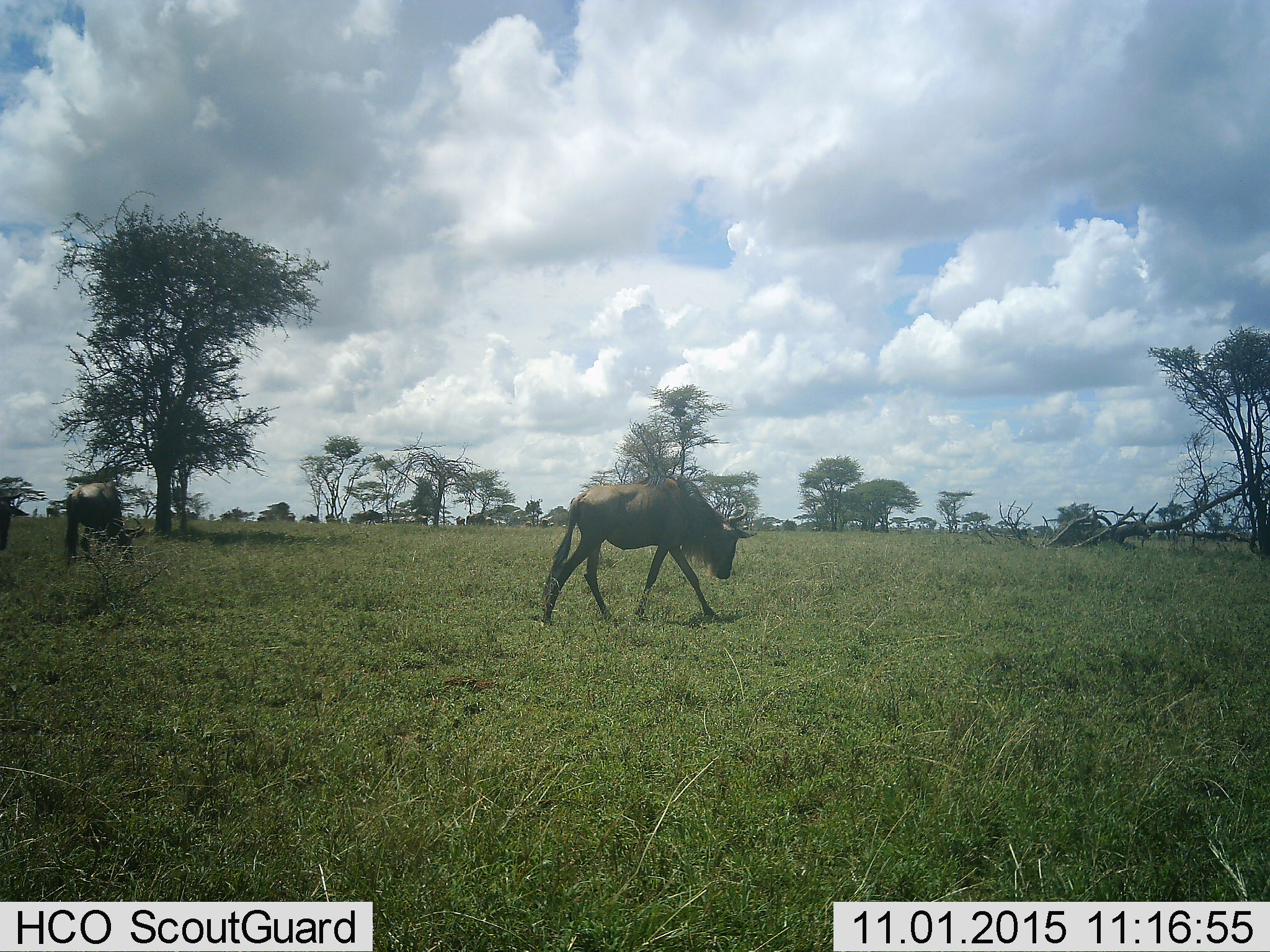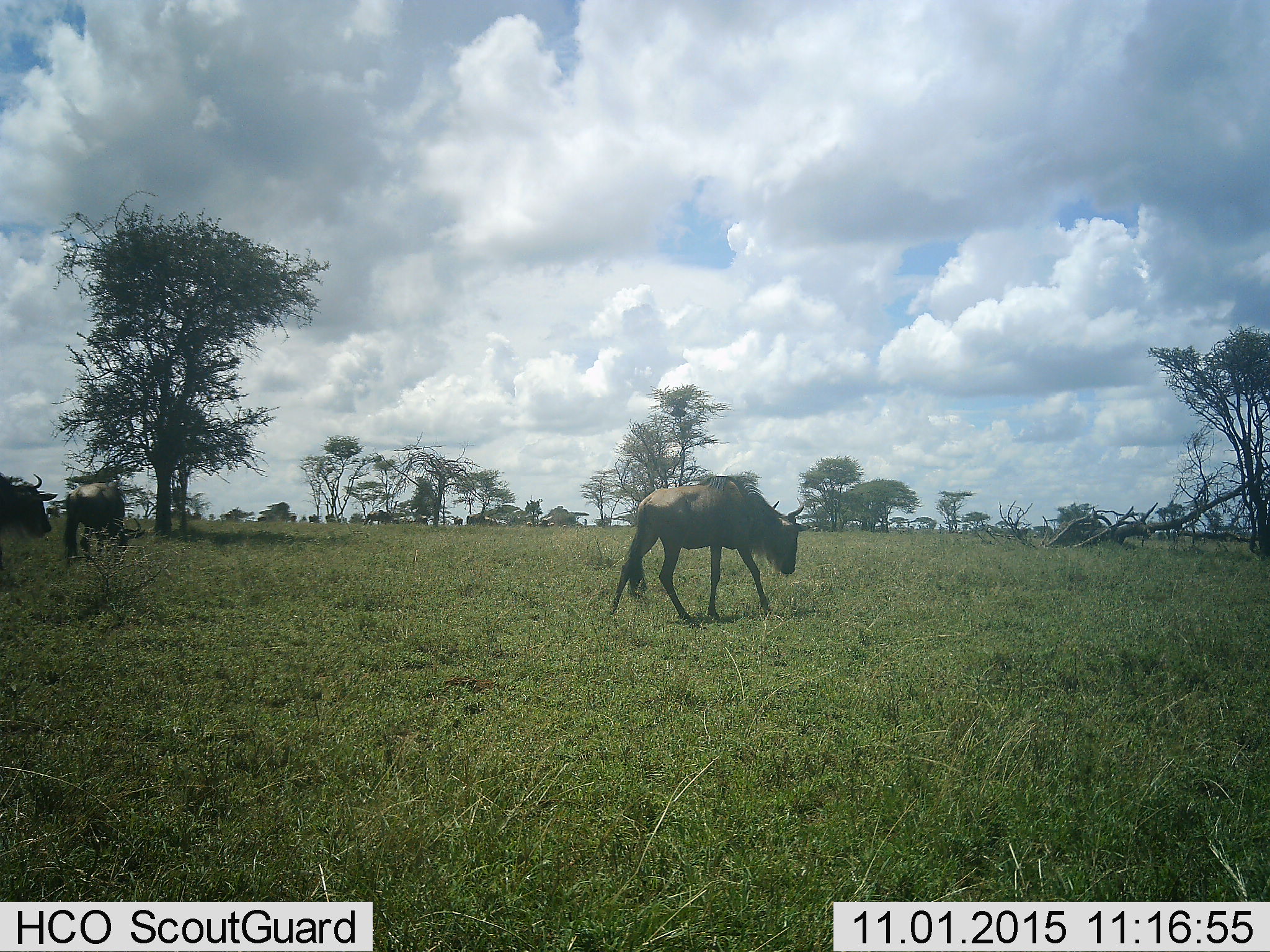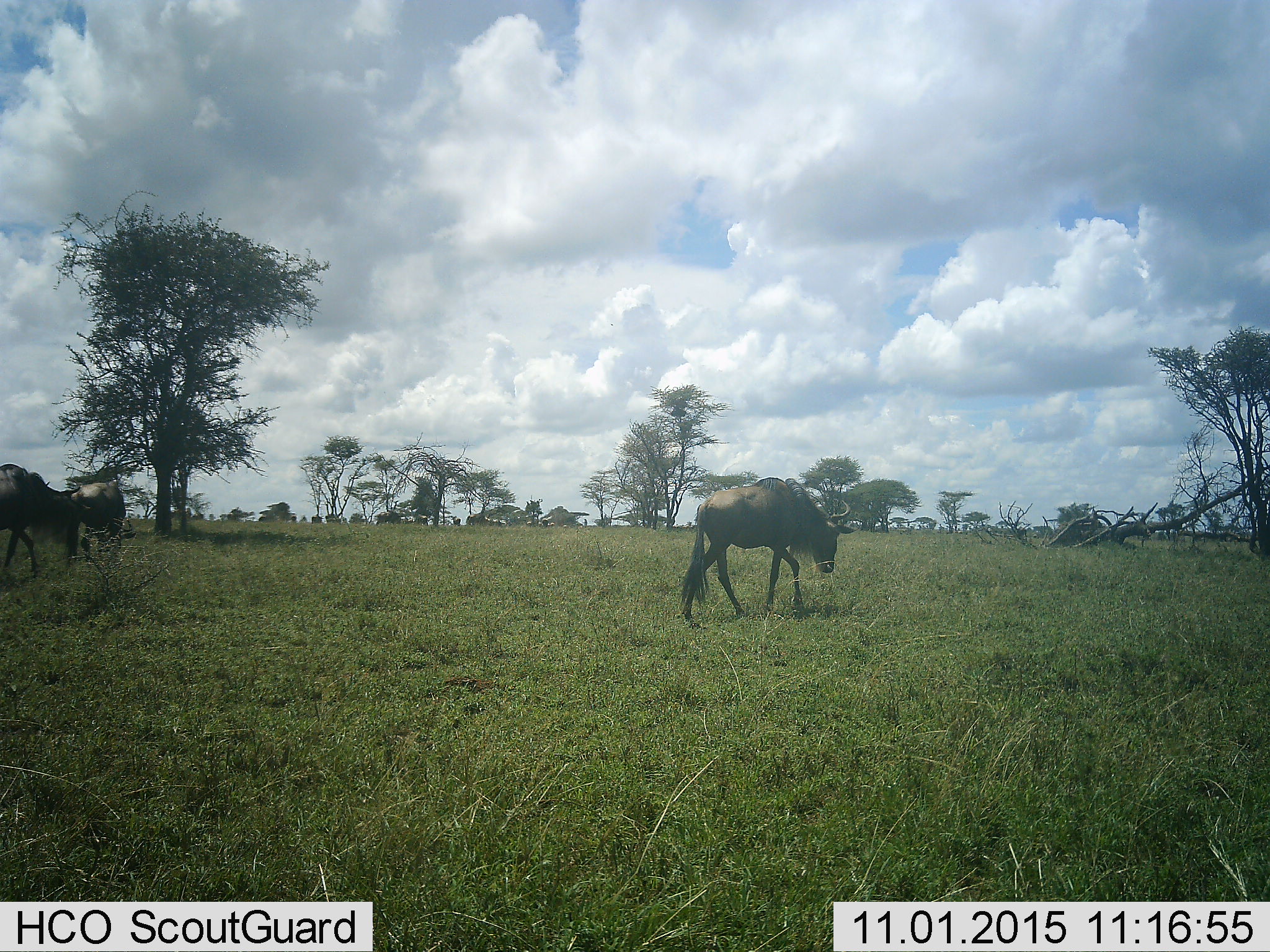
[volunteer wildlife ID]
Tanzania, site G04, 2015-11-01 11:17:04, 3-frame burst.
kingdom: Animalia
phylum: Chordata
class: Mammalia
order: Artiodactyla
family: Bovidae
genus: Connochaetes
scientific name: Connochaetes taurinus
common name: blue wildebeest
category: wildebeest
Wildebeest (blue wildebeest) (Connochaetes taurinus), count 8. Behavior (volunteer vote fractions): standing 39%, resting 0%, moving 89%, interacting 0%. Young present (vote fraction): 6%. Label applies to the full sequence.